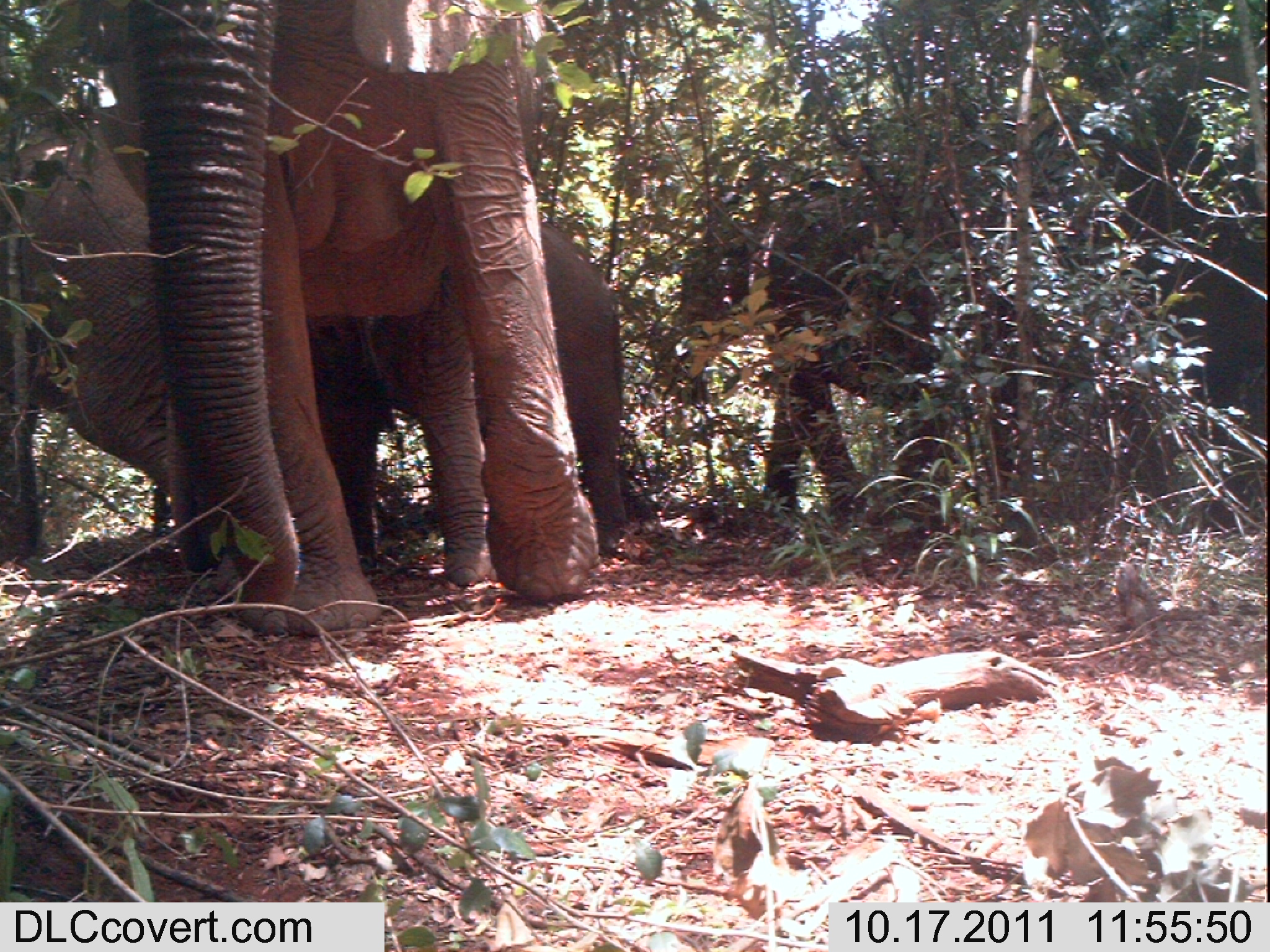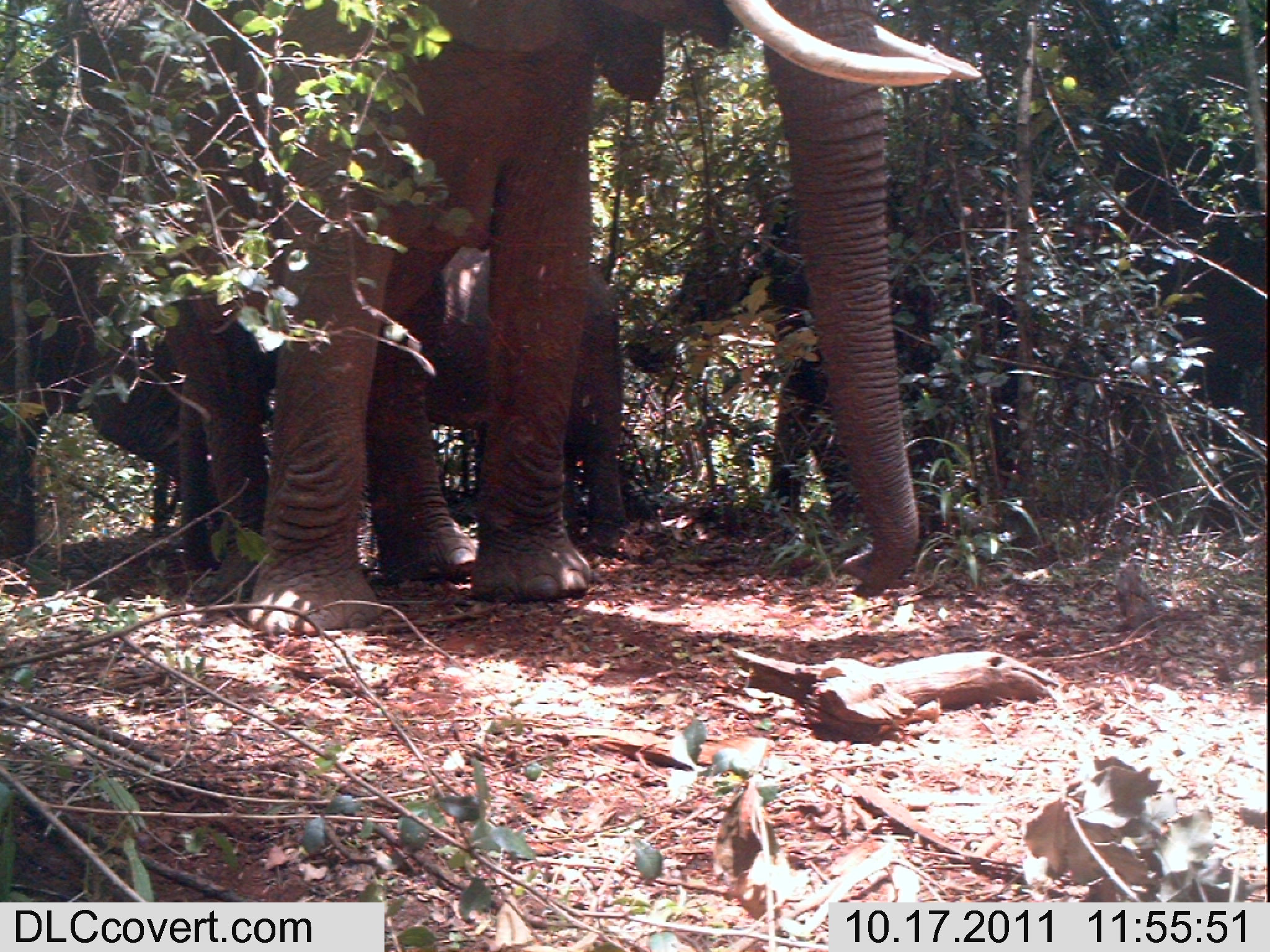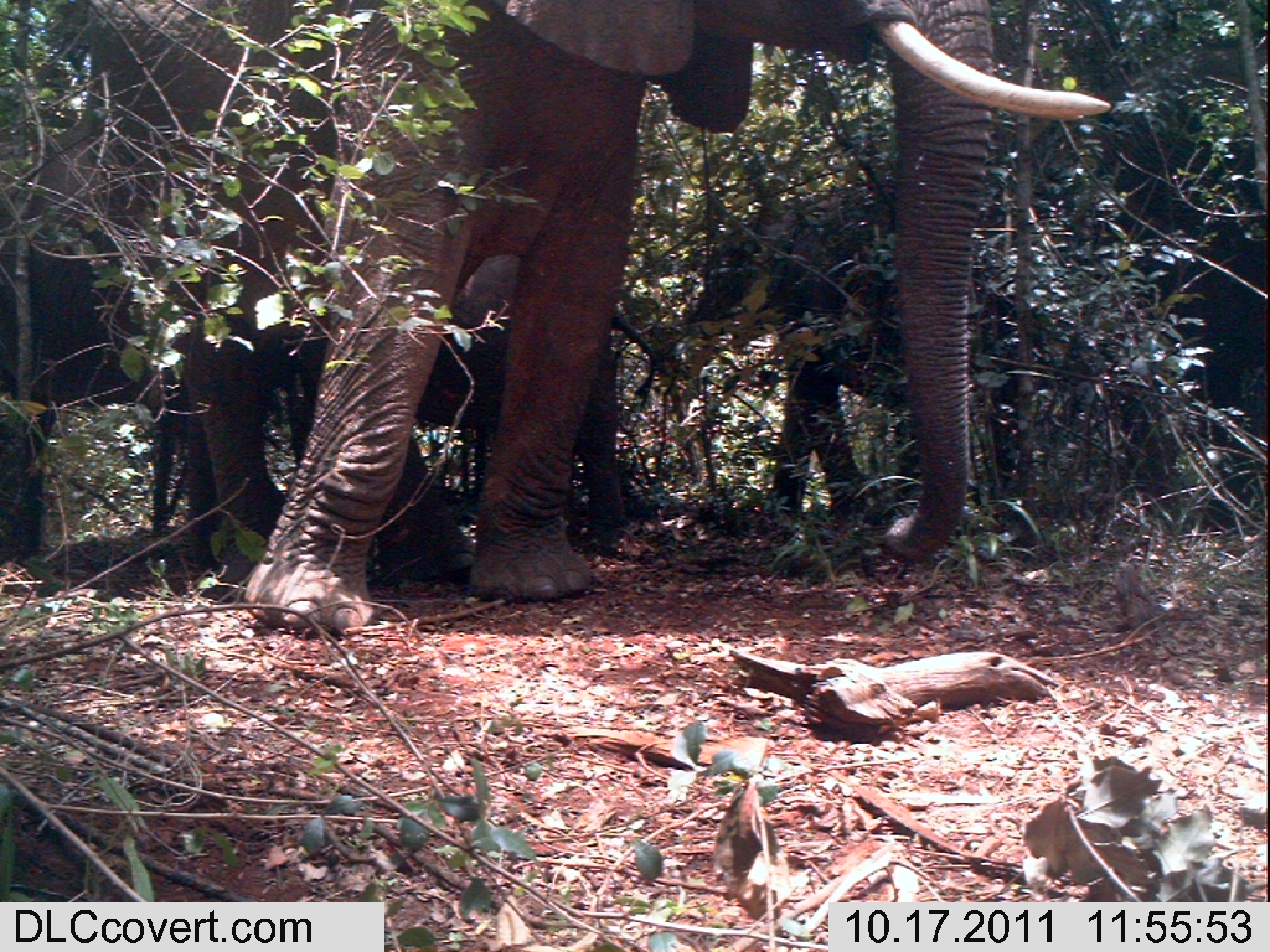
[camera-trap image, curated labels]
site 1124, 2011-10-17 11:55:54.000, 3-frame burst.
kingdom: Animalia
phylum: Chordata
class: Mammalia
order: Proboscidea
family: Elephantidae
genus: Loxodonta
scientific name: Loxodonta africana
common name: african bush elephant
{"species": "Loxodonta africana (african bush elephant)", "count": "4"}